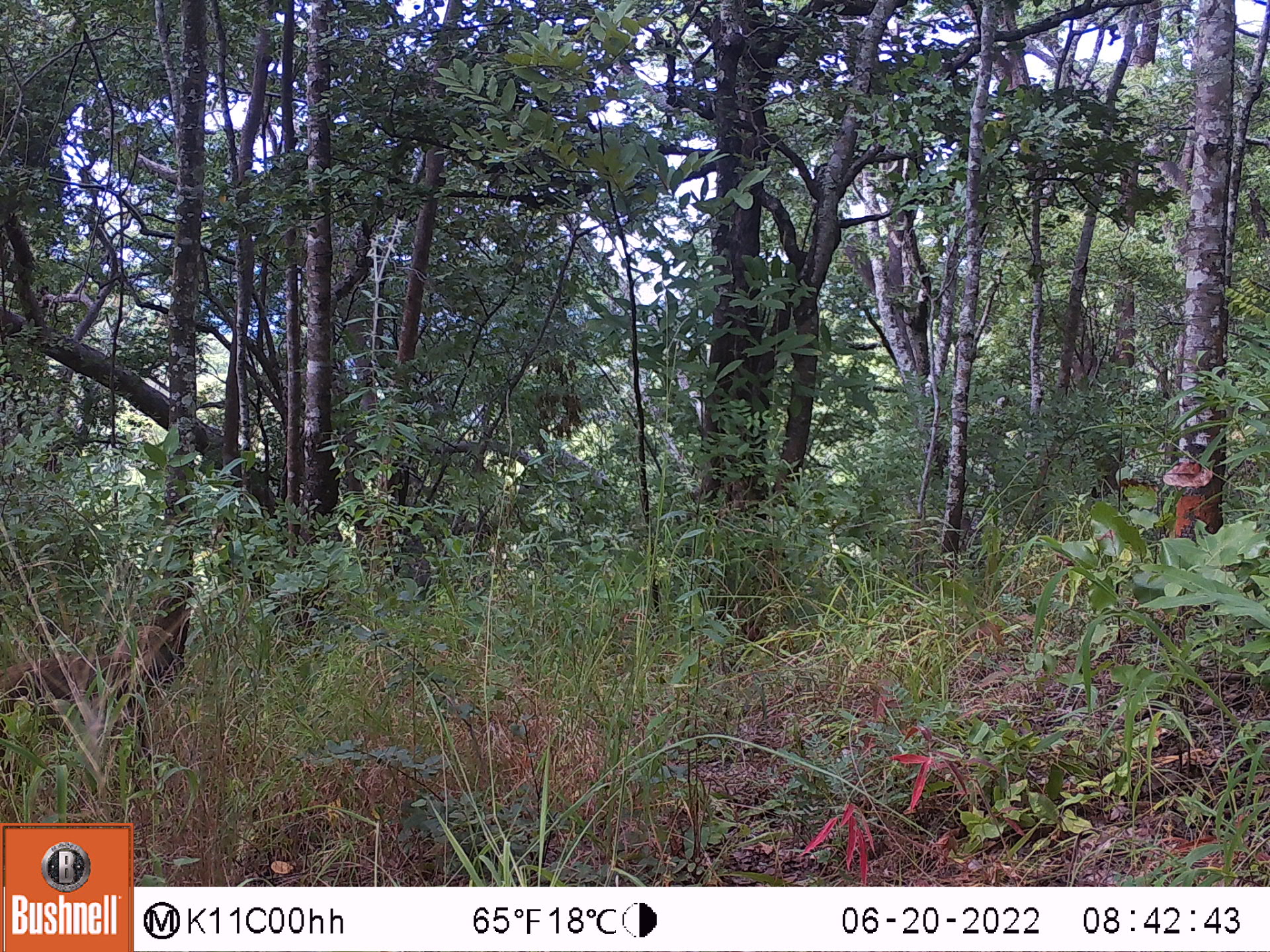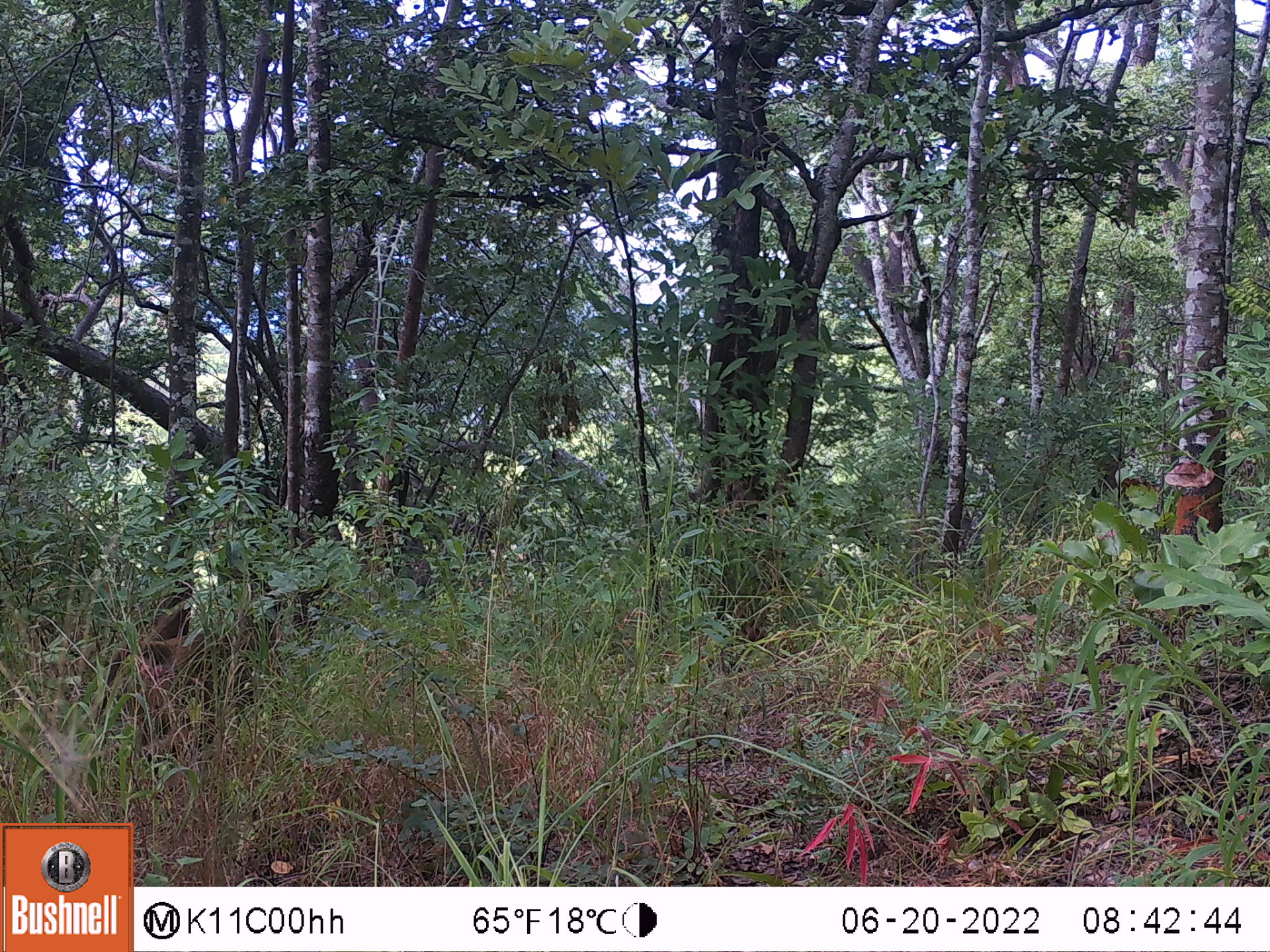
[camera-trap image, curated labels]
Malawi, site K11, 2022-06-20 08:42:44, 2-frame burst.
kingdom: Animalia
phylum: Chordata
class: Mammalia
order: Primates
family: Cercopithecidae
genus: Papio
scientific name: Papio cynocephalus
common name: yellow baboon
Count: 1.